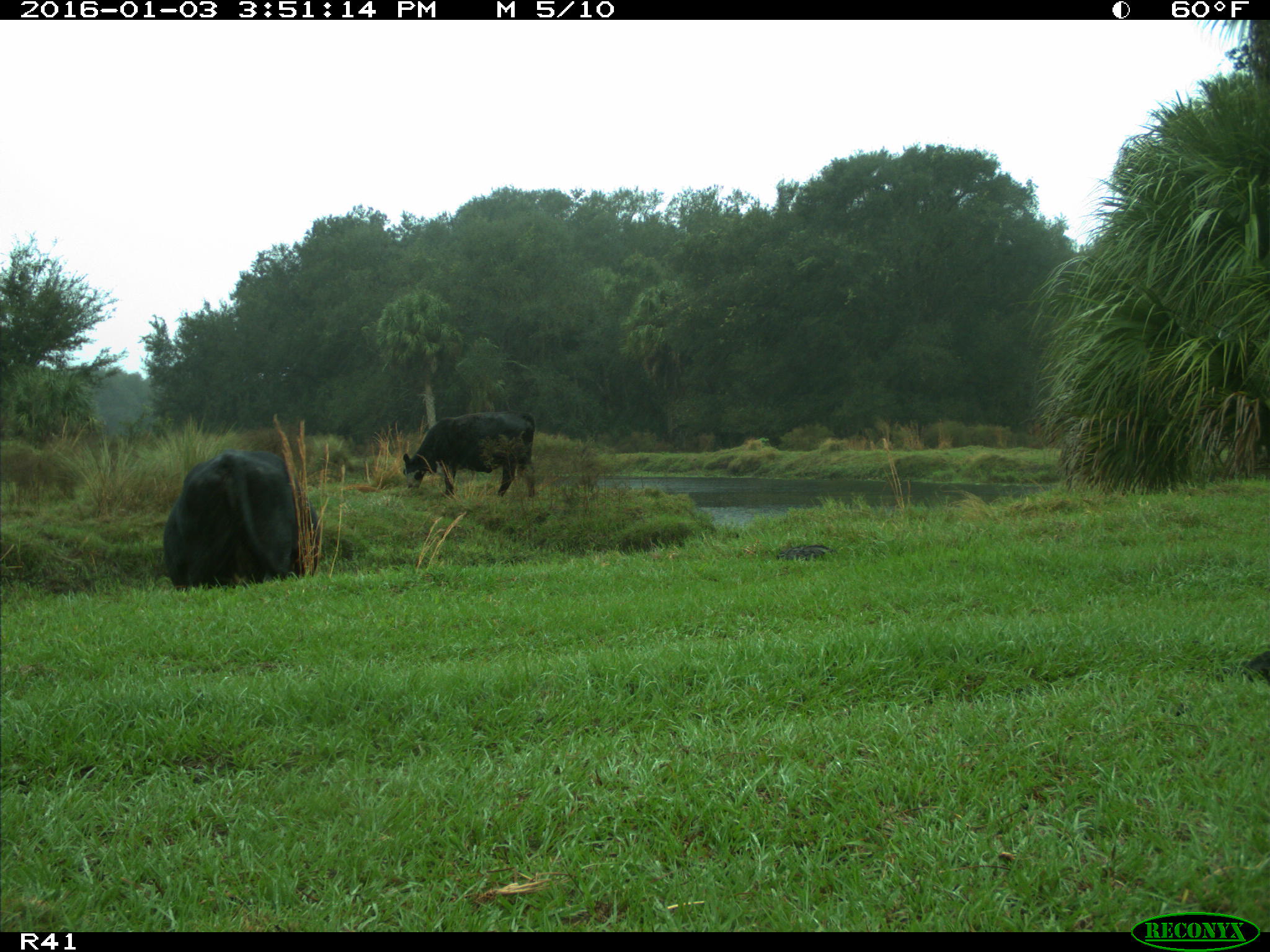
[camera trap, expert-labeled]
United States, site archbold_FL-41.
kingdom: Animalia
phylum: Chordata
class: Mammalia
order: Artiodactyla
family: Bovidae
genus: Bos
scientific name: Bos taurus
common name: domestic cow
Bos taurus (domestic cow).